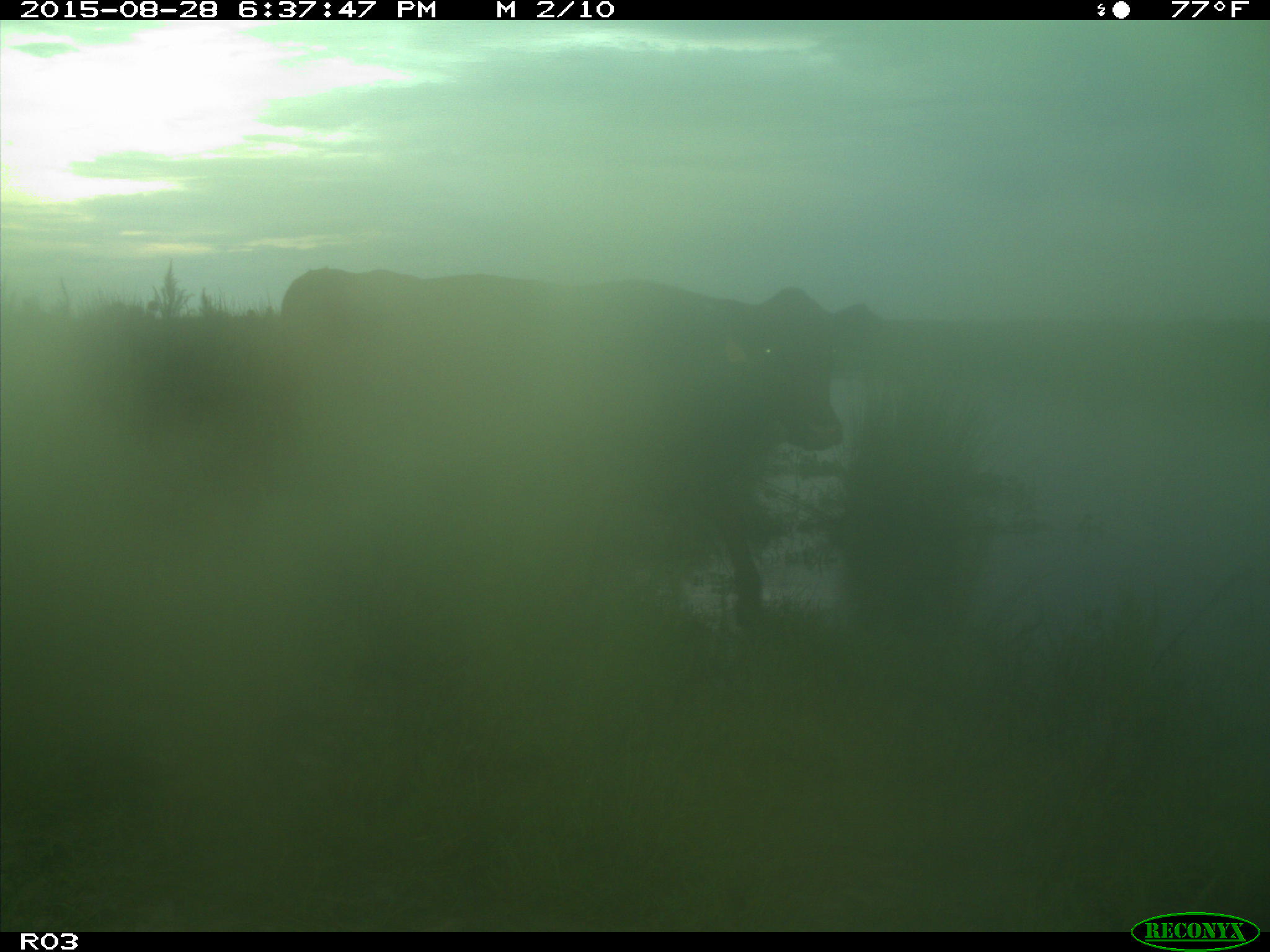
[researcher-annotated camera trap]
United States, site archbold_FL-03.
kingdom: Animalia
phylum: Chordata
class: Mammalia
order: Artiodactyla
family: Bovidae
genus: Bos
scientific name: Bos taurus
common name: domestic cow